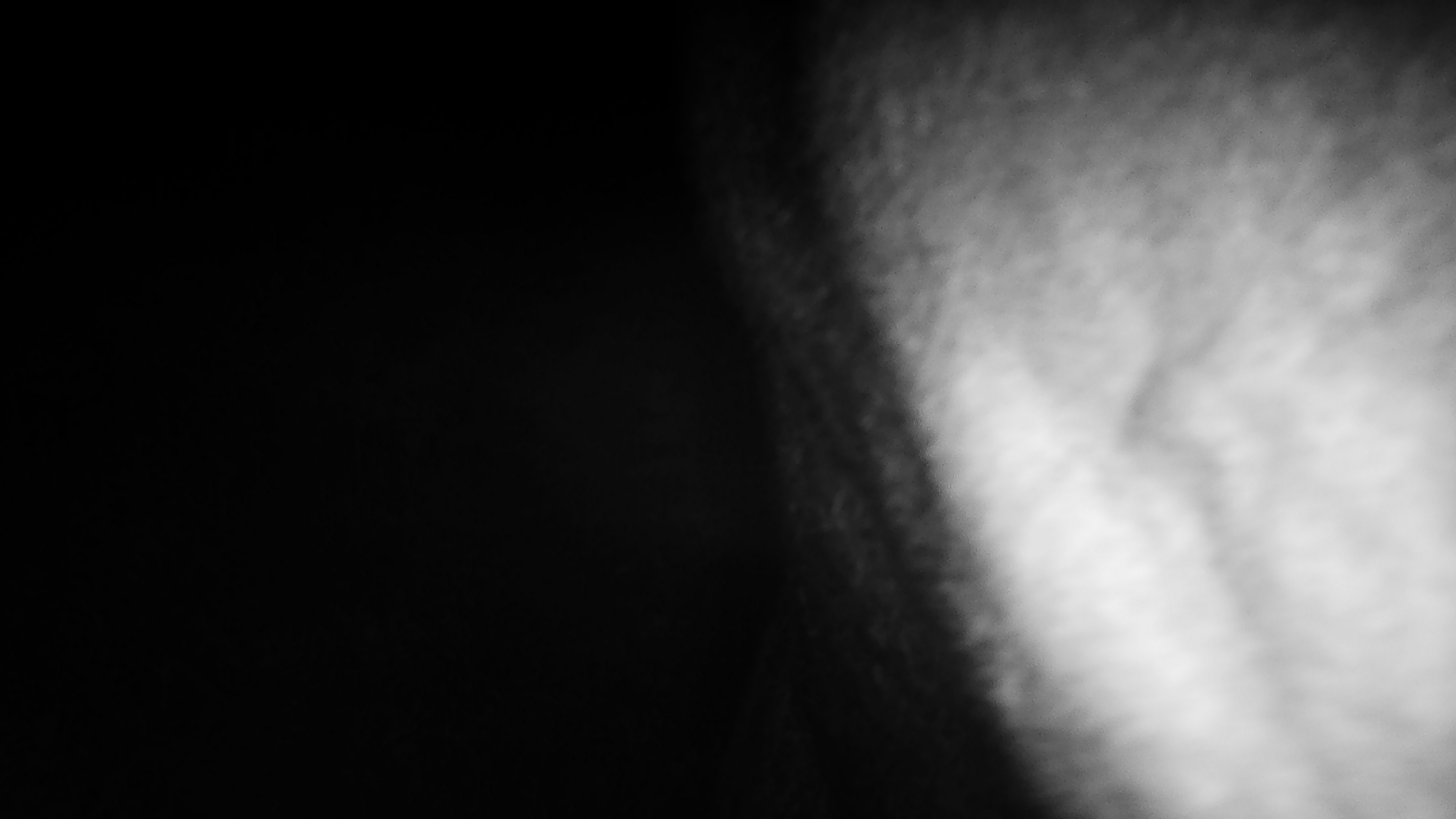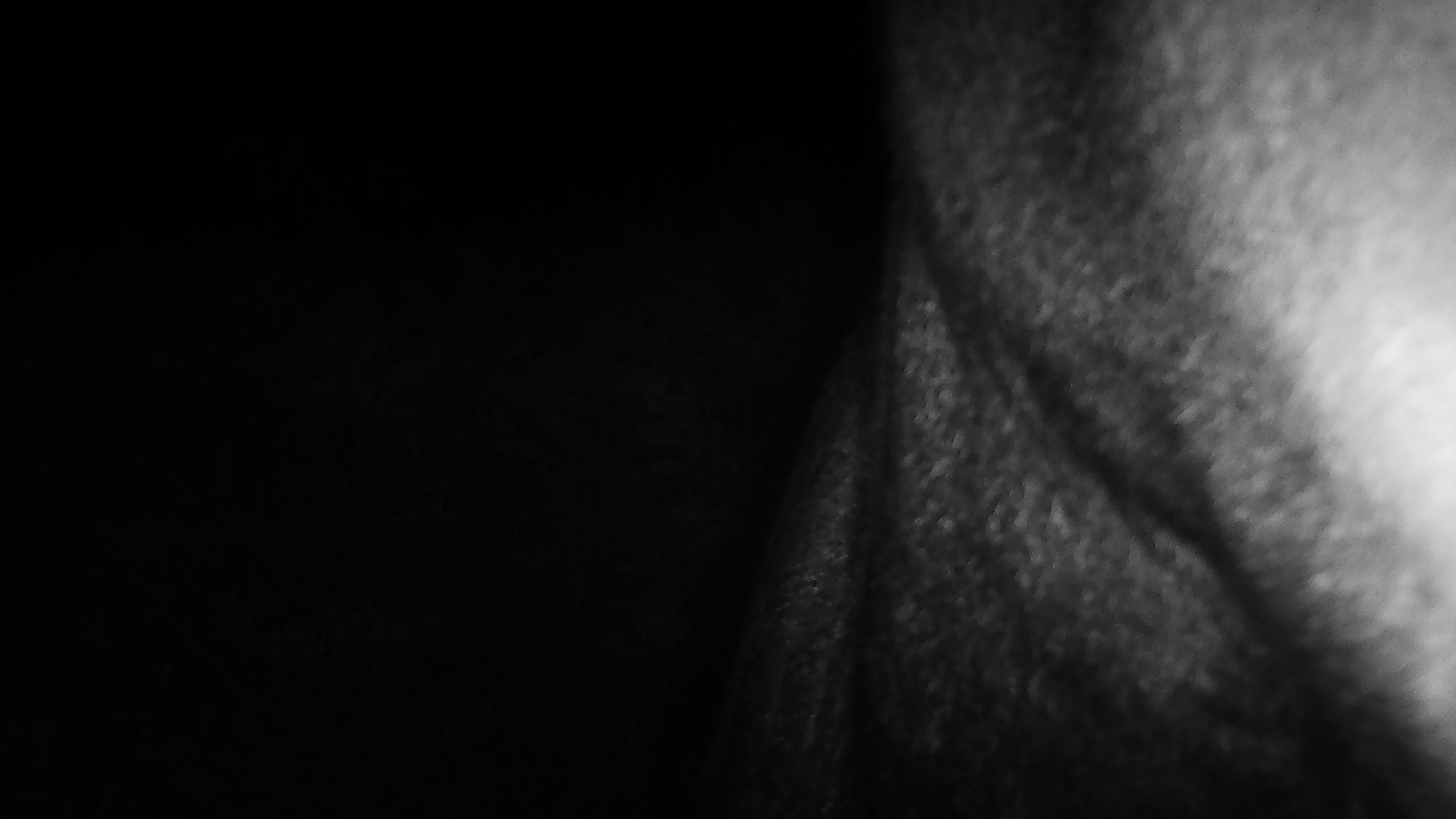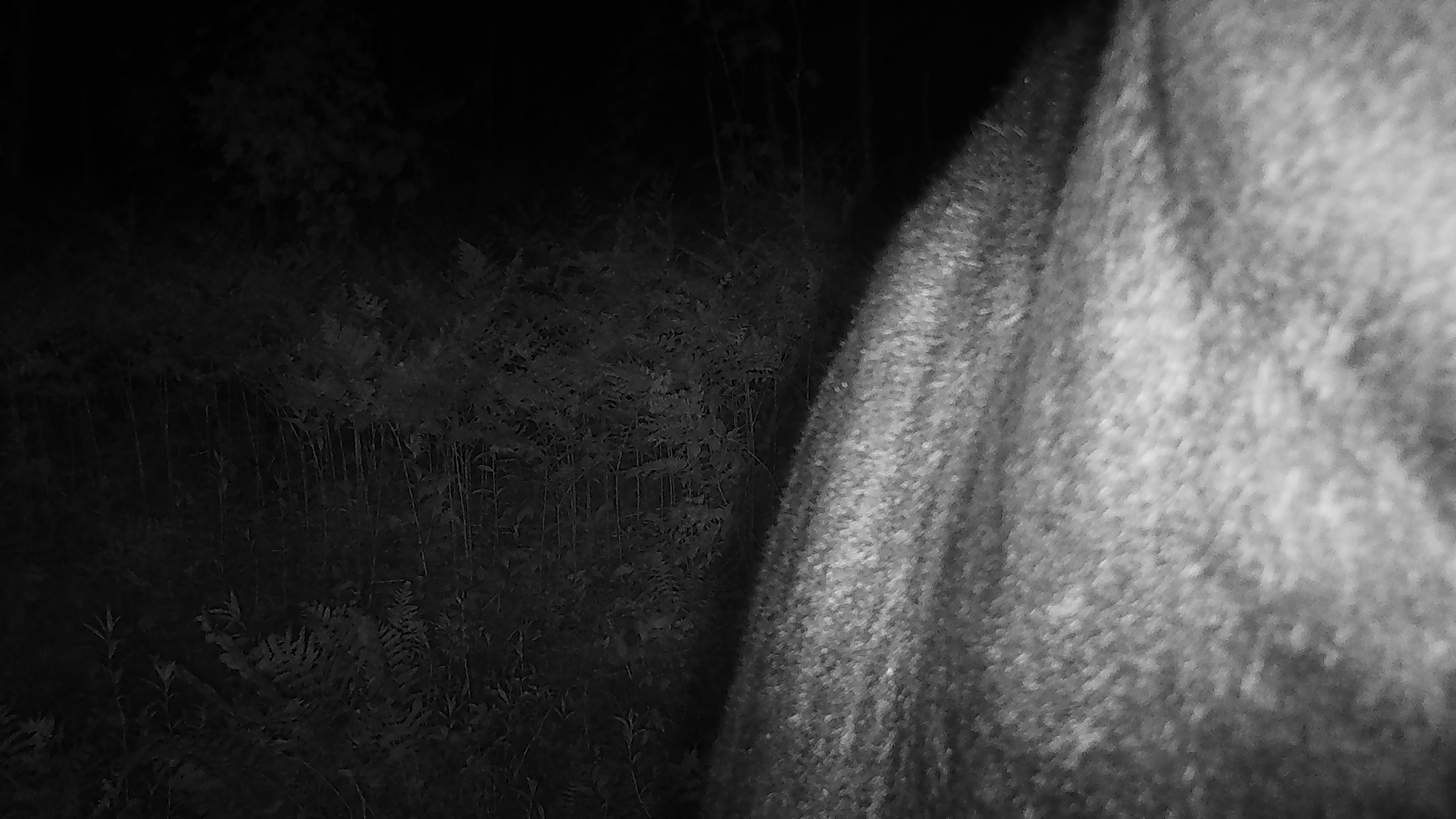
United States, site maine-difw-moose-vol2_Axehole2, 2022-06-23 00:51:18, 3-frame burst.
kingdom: Animalia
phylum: Chordata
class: Mammalia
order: Artiodactyla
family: Cervidae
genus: Alces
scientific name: Alces alces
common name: moose